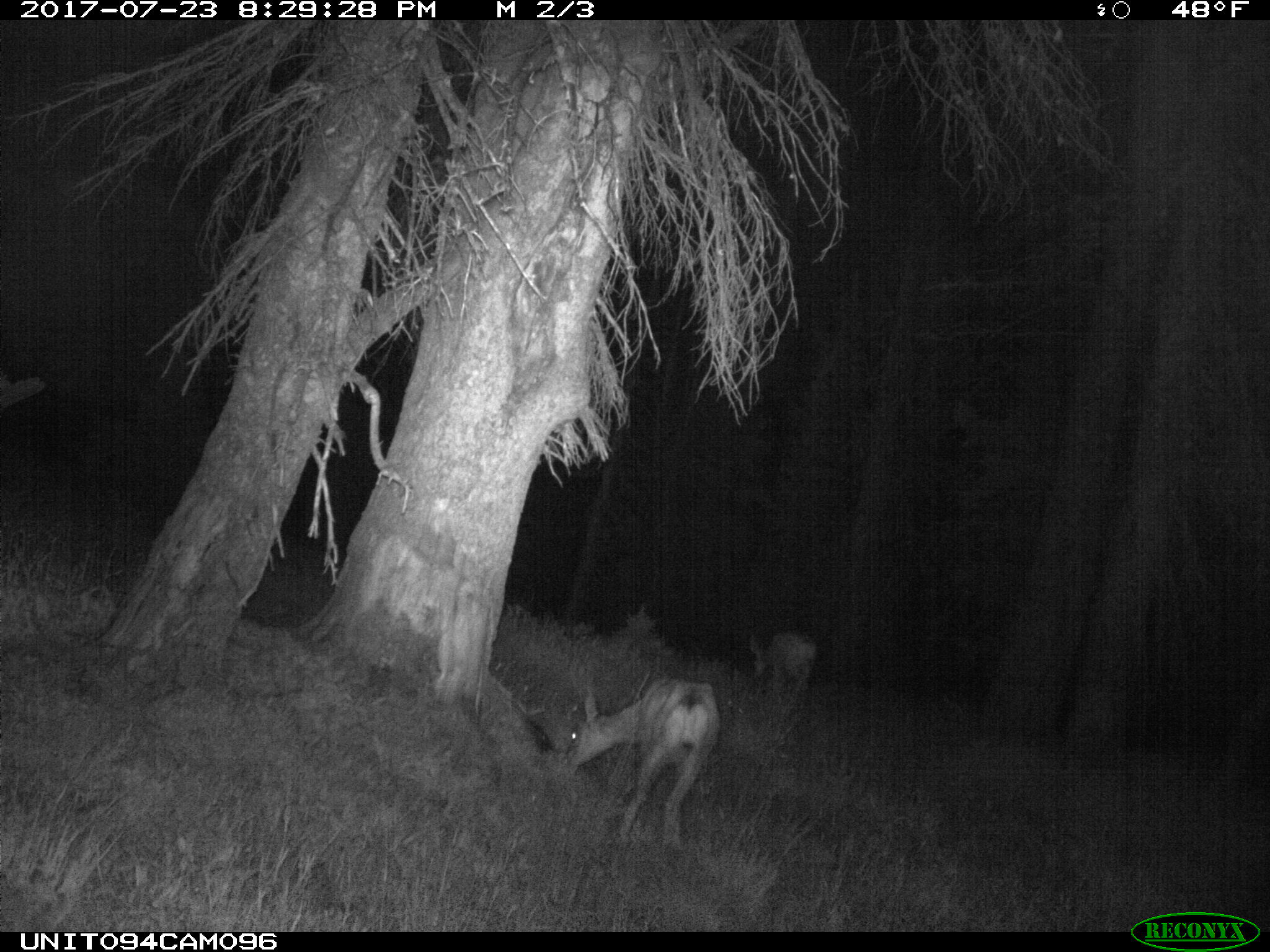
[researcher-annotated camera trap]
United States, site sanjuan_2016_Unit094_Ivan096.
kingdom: Animalia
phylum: Chordata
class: Mammalia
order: Artiodactyla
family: Cervidae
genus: Odocoileus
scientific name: Odocoileus hemionus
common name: mule deer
Odocoileus hemionus (mule deer).